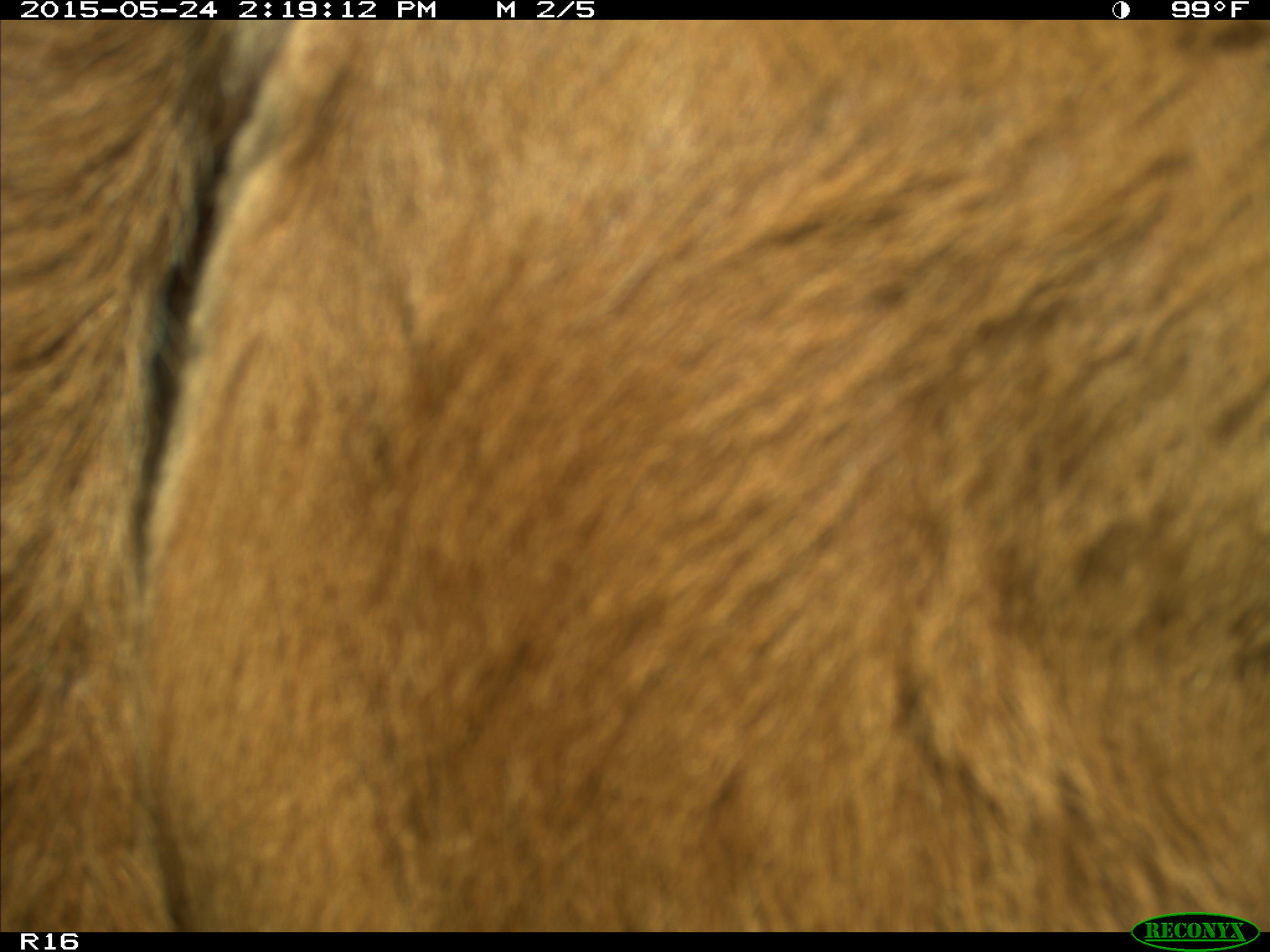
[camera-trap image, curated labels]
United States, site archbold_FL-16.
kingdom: Animalia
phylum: Chordata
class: Mammalia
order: Artiodactyla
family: Bovidae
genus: Bos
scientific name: Bos taurus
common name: domestic cow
Bos taurus (domestic cow).